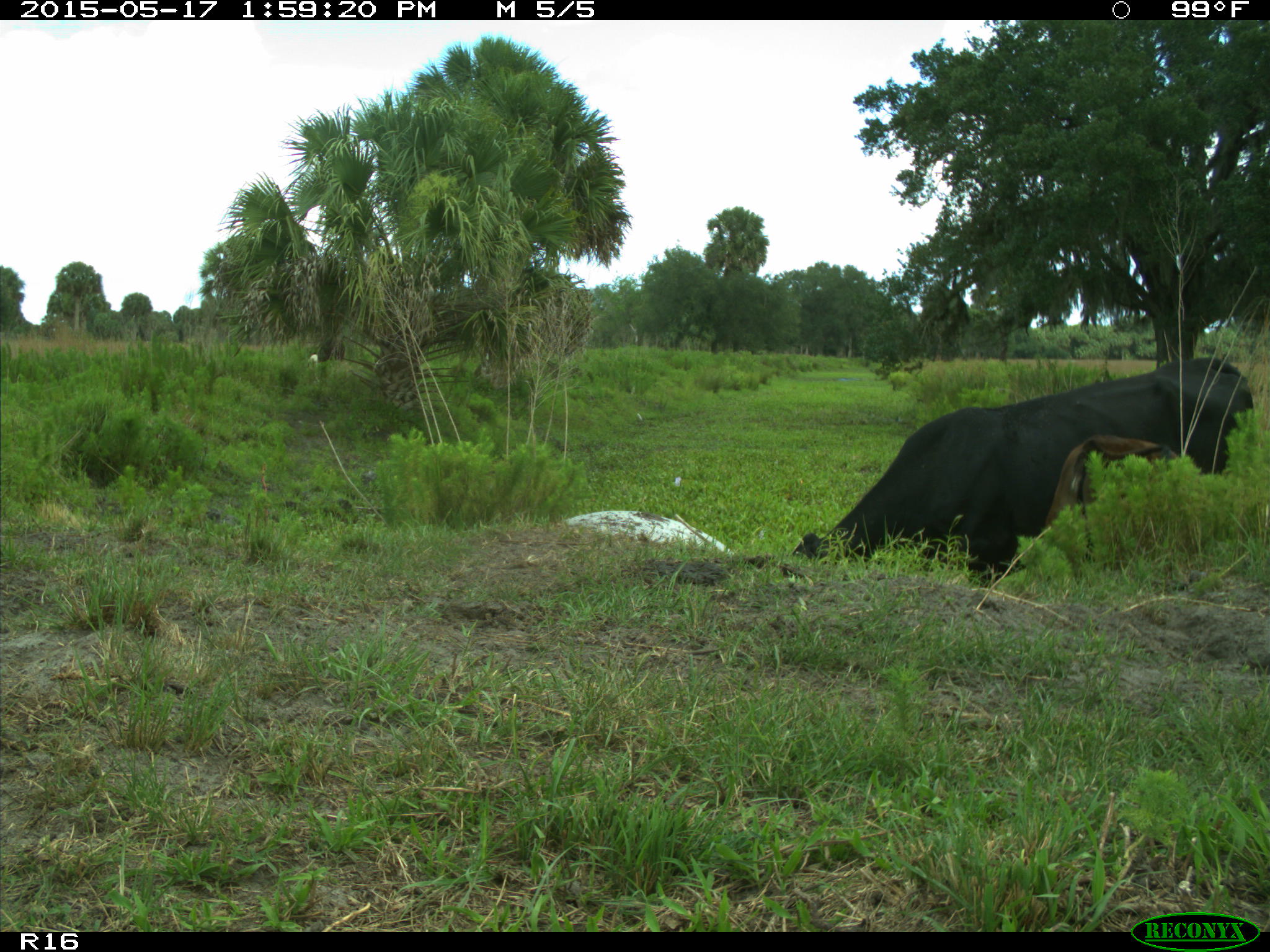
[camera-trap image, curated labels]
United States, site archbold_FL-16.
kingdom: Animalia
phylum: Chordata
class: Mammalia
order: Artiodactyla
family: Bovidae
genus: Bos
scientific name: Bos taurus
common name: domestic cow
Bos taurus (domestic cow).